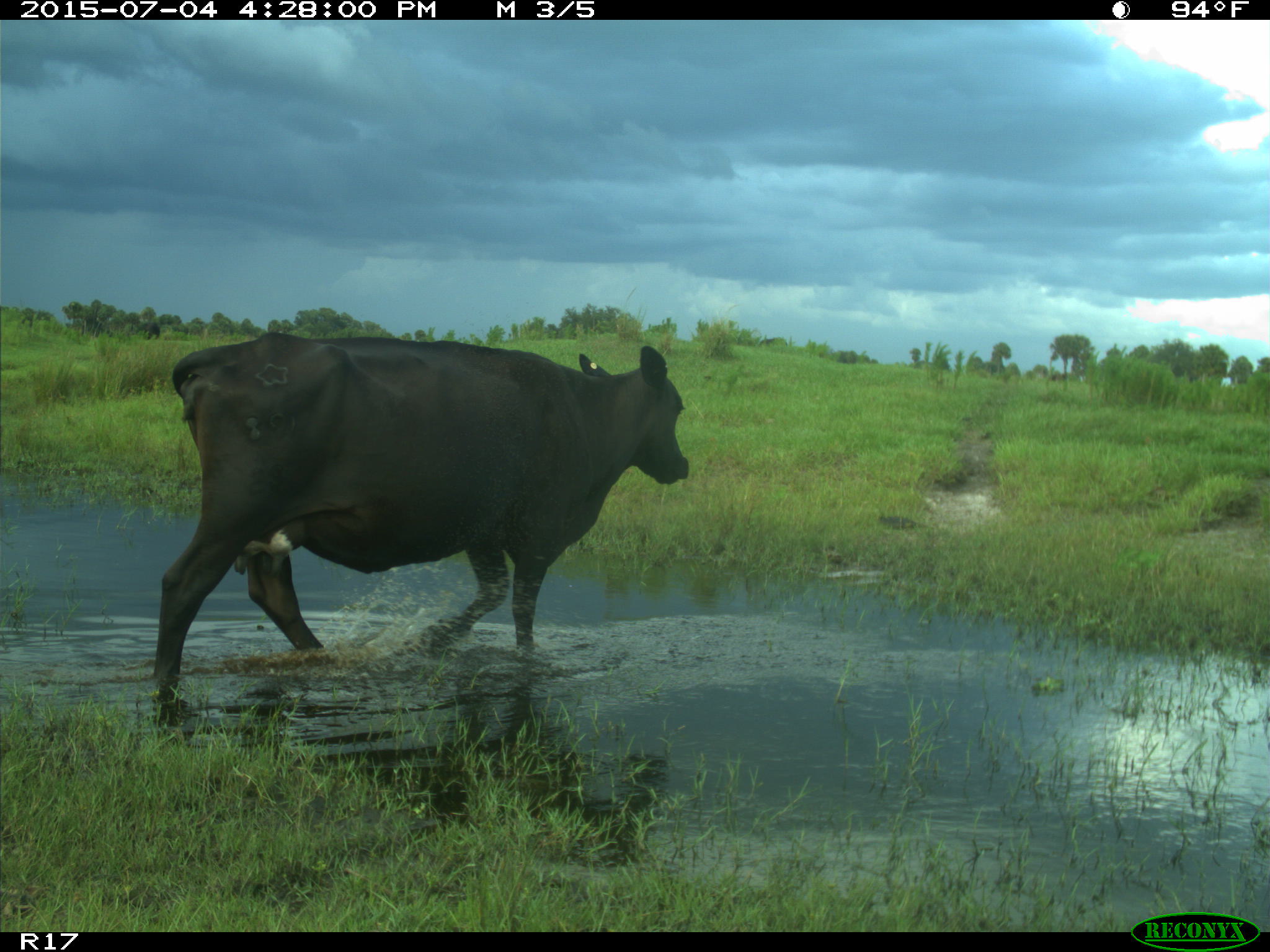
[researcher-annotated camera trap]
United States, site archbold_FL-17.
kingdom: Animalia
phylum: Chordata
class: Mammalia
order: Artiodactyla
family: Bovidae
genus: Bos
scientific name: Bos taurus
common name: domestic cow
Bos taurus (domestic cow).